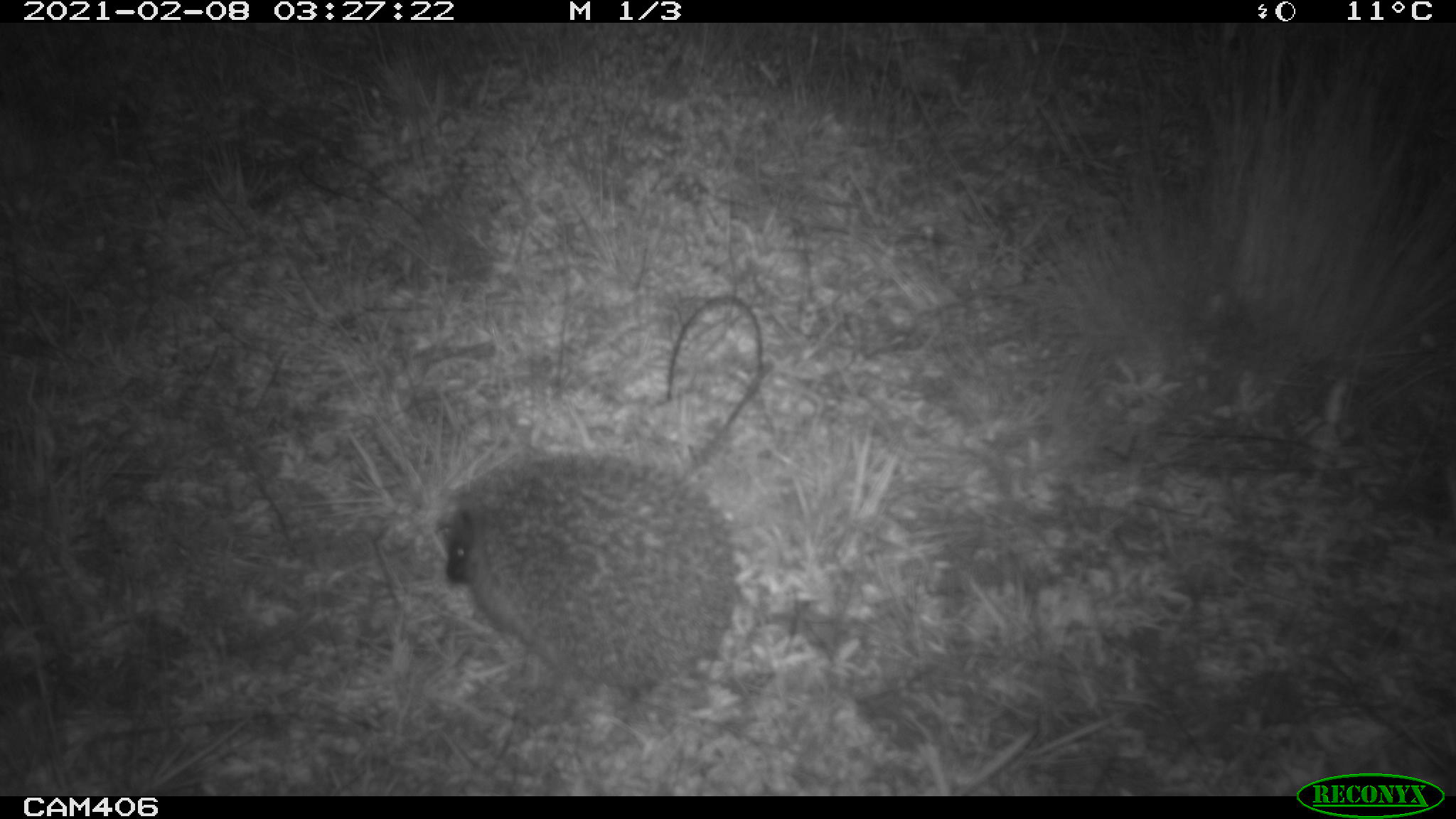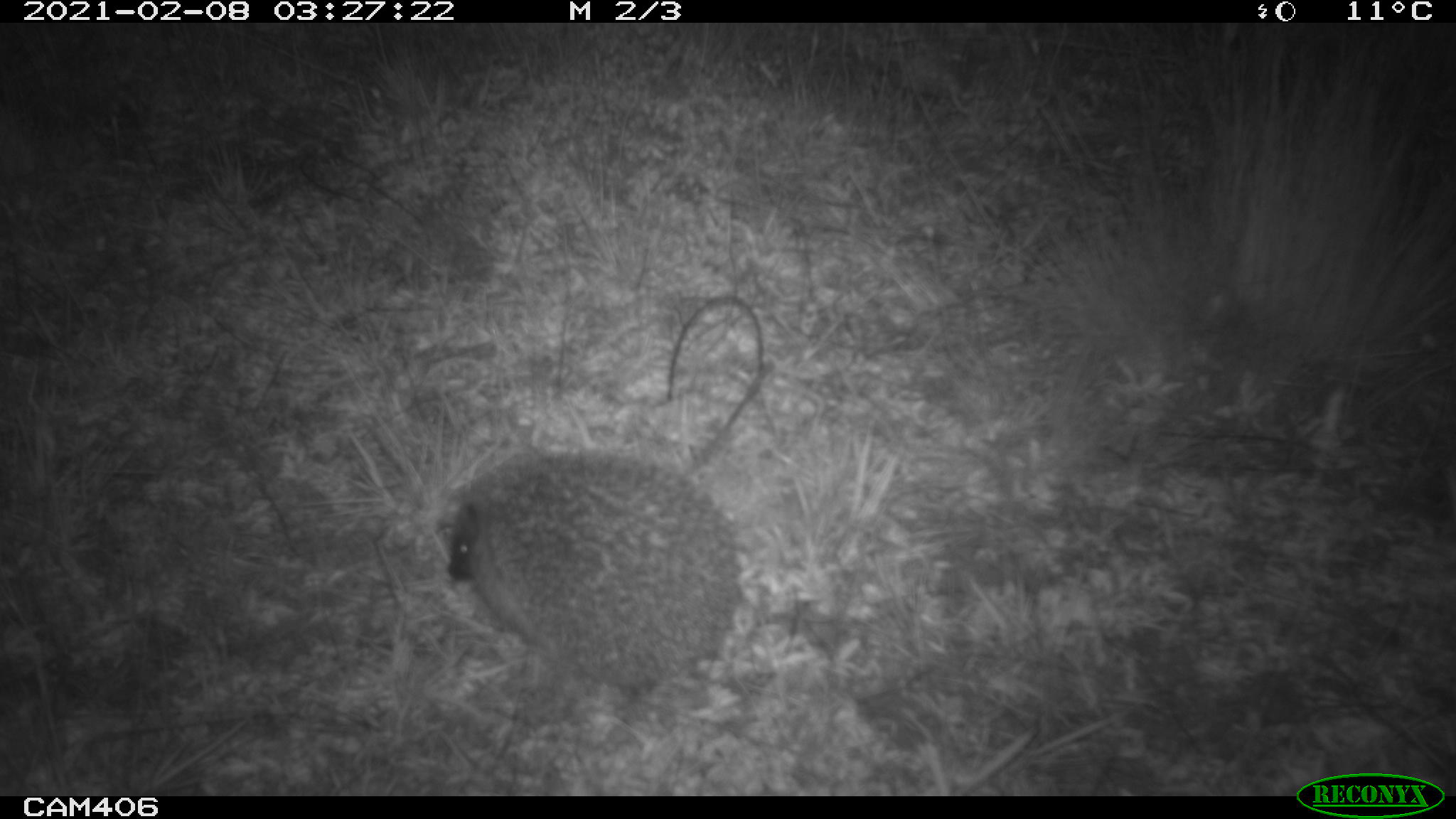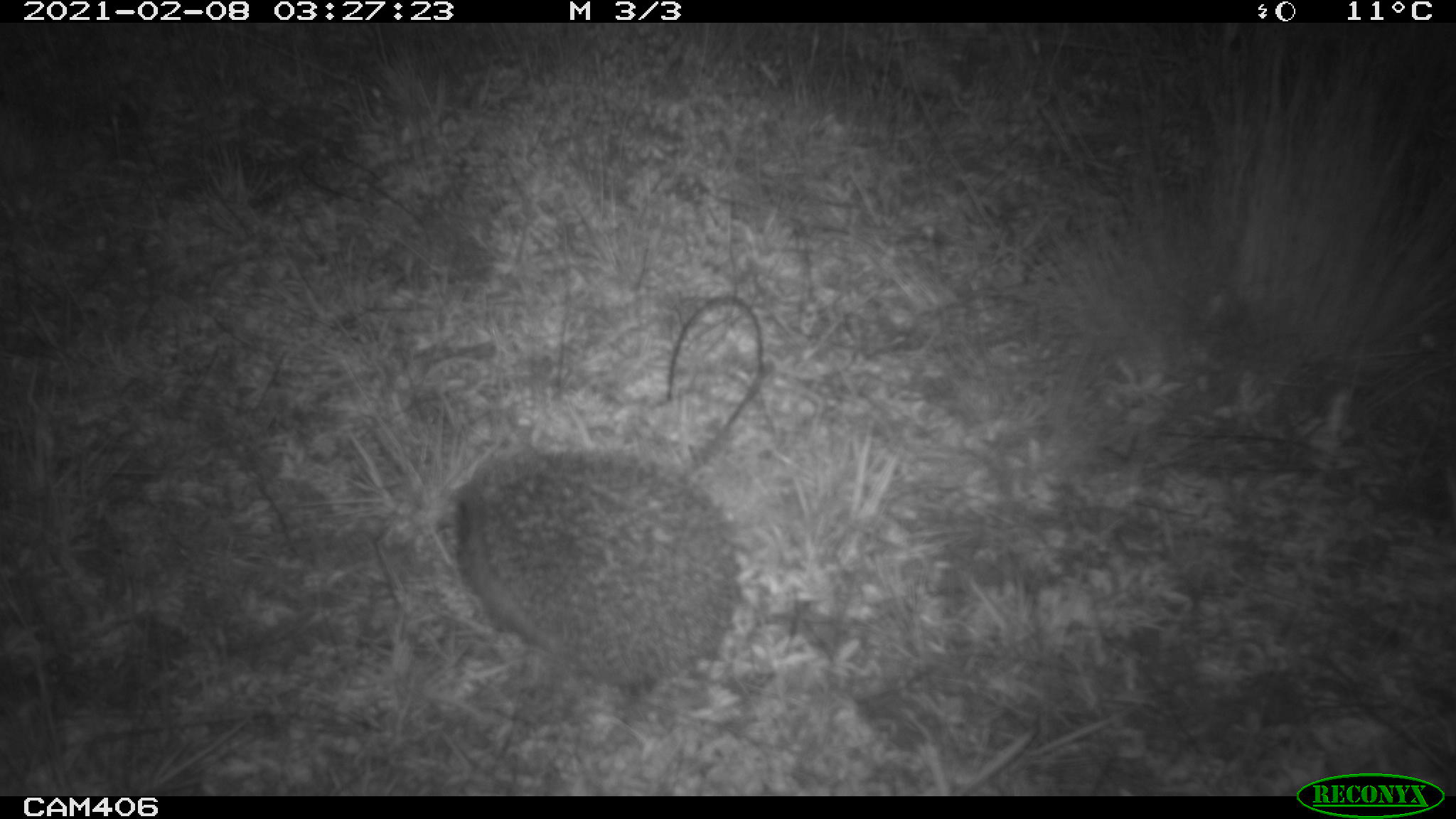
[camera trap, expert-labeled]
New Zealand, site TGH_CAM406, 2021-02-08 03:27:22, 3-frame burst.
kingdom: Animalia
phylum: Chordata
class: Mammalia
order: Eulipotyphla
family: Erinaceidae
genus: Erinaceus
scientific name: Erinaceus europaeus europaeus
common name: european hedgehog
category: hedgehog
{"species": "hedgehog (european hedgehog) (Erinaceus europaeus europaeus)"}